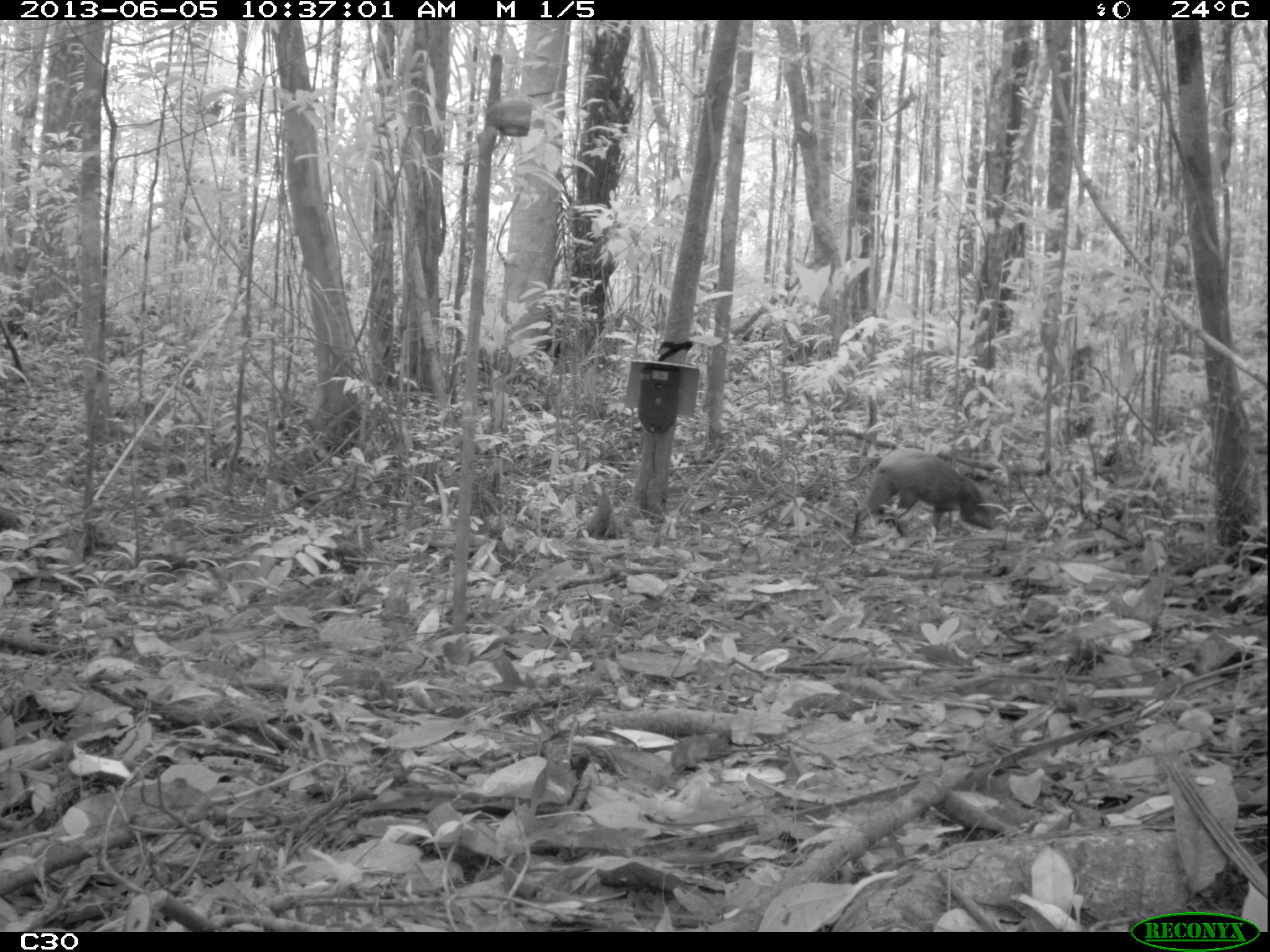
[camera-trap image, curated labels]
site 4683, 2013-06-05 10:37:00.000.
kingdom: Animalia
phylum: Chordata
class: Mammalia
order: Rodentia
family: Dasyproctidae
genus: Dasyprocta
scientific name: Dasyprocta leporina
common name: red-rumped agouti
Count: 1.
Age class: adult.